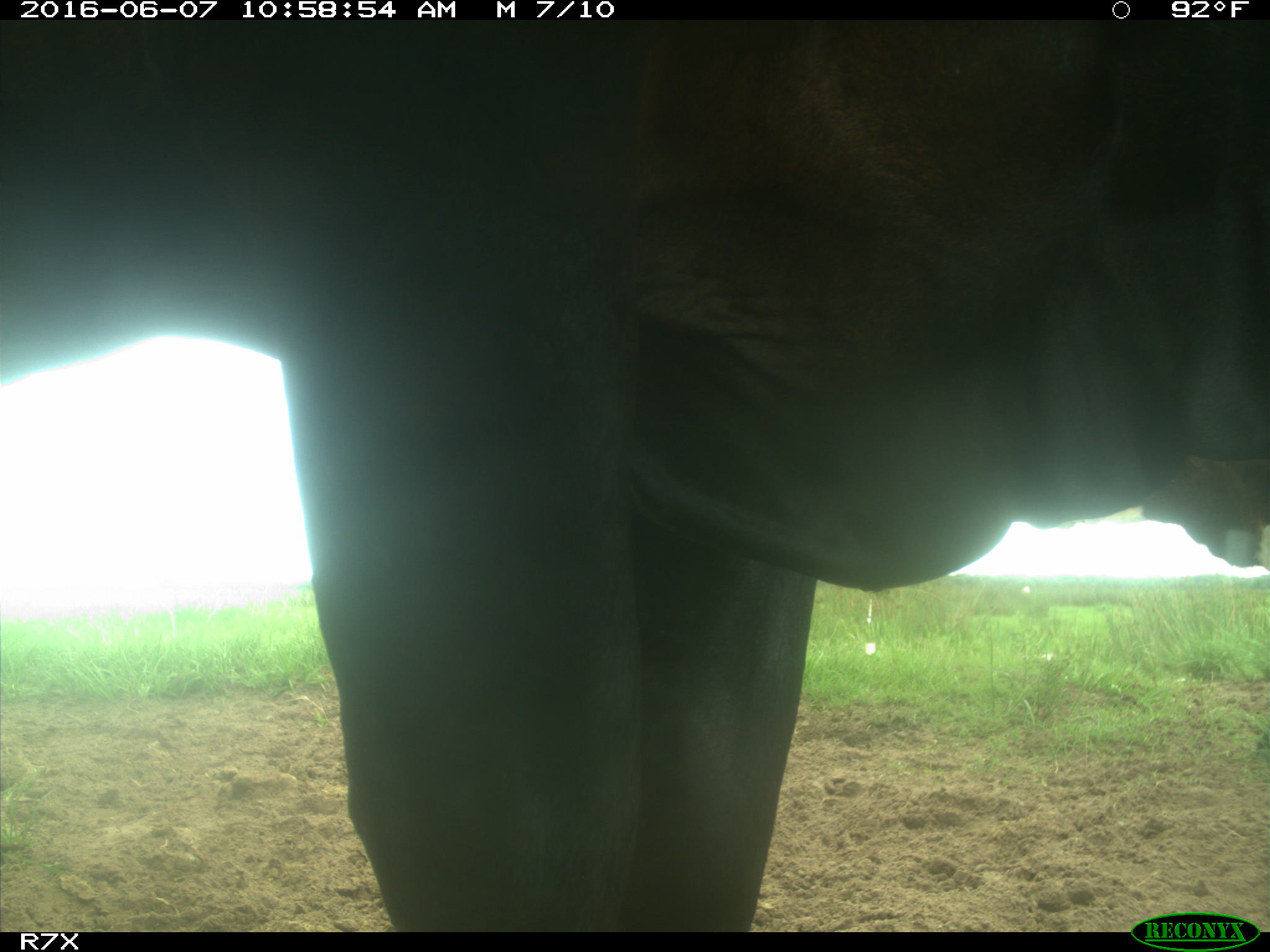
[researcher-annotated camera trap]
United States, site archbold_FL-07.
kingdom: Animalia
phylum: Chordata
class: Mammalia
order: Artiodactyla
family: Bovidae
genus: Bos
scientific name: Bos taurus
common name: domestic cow